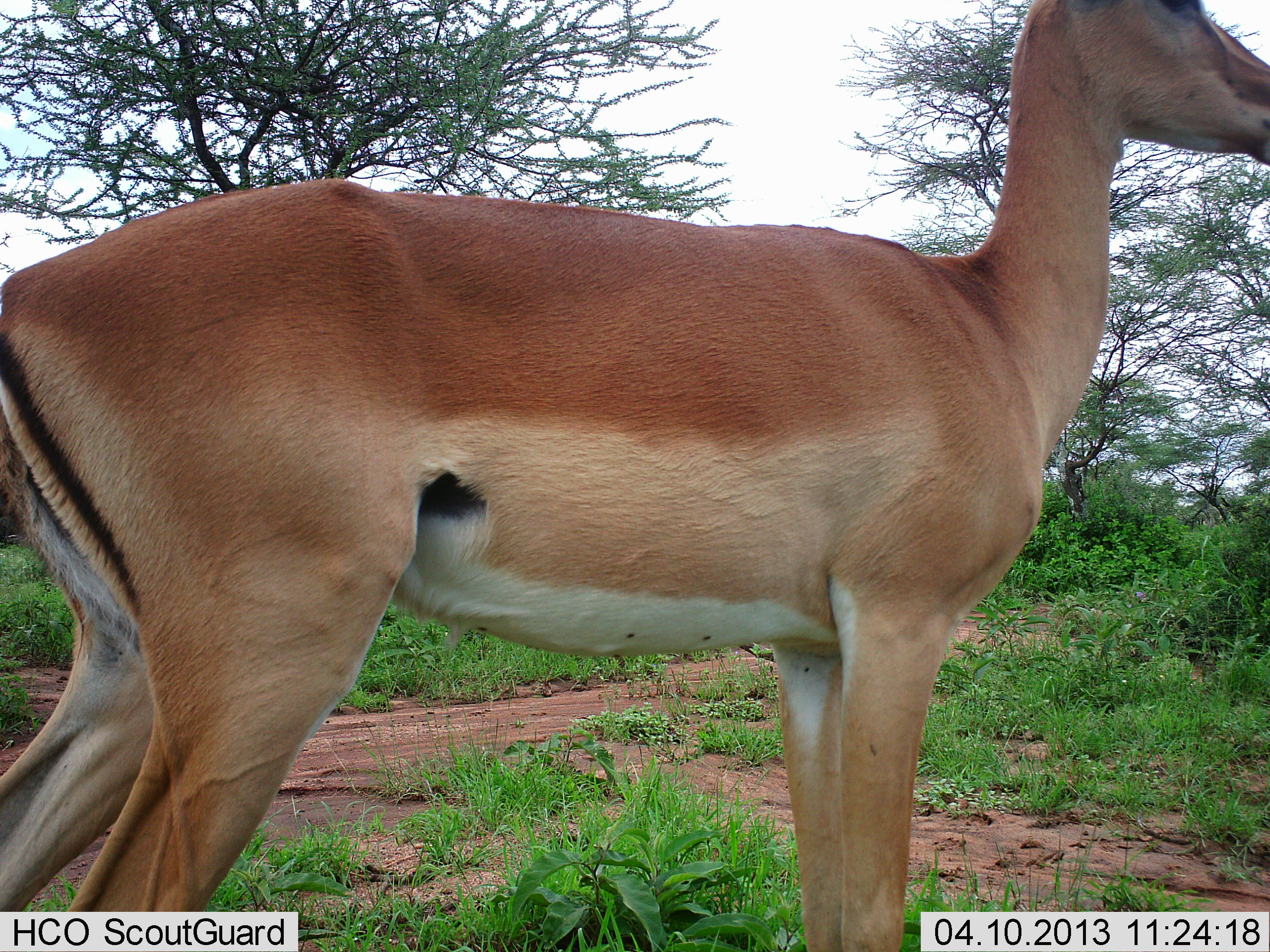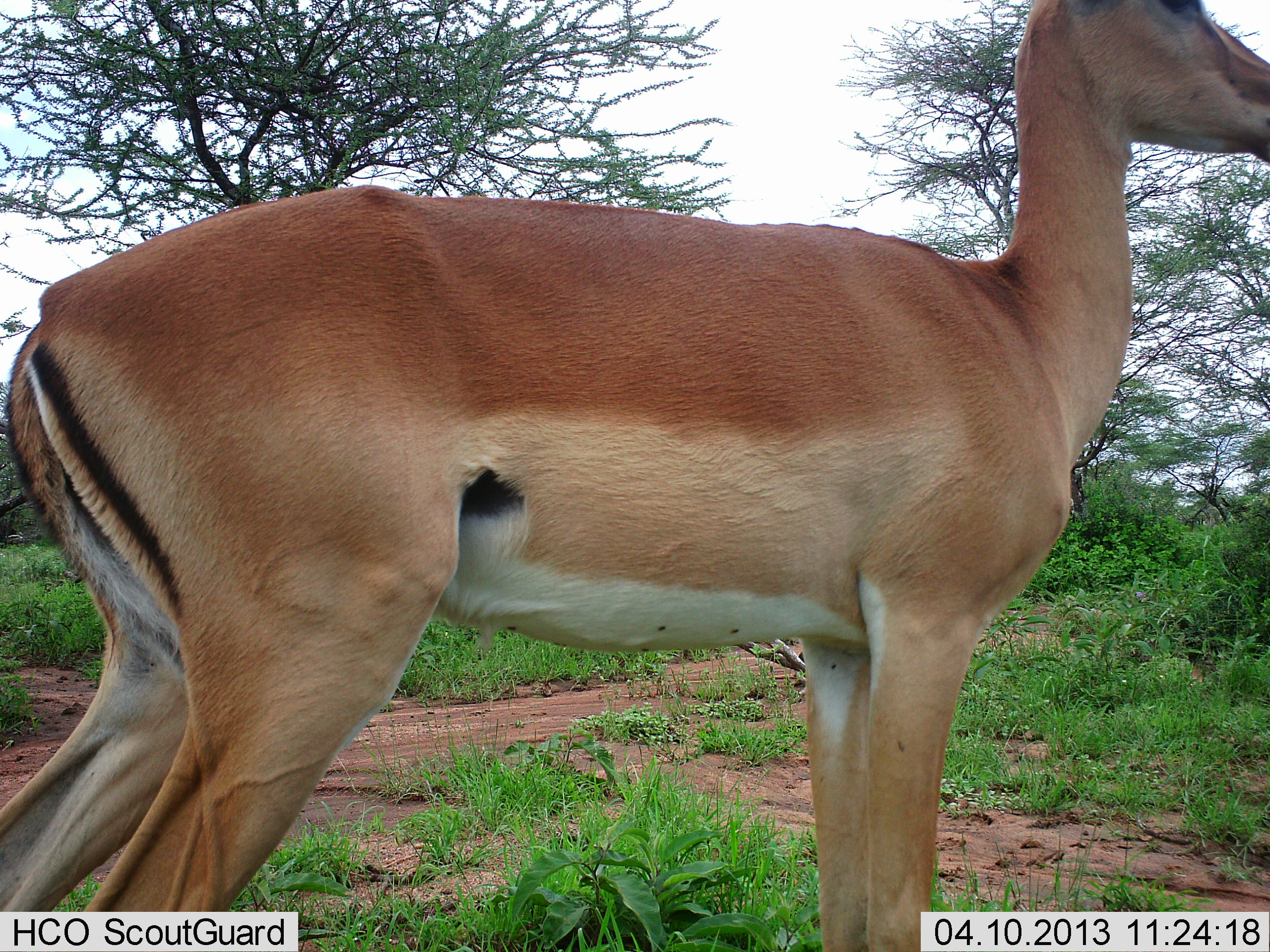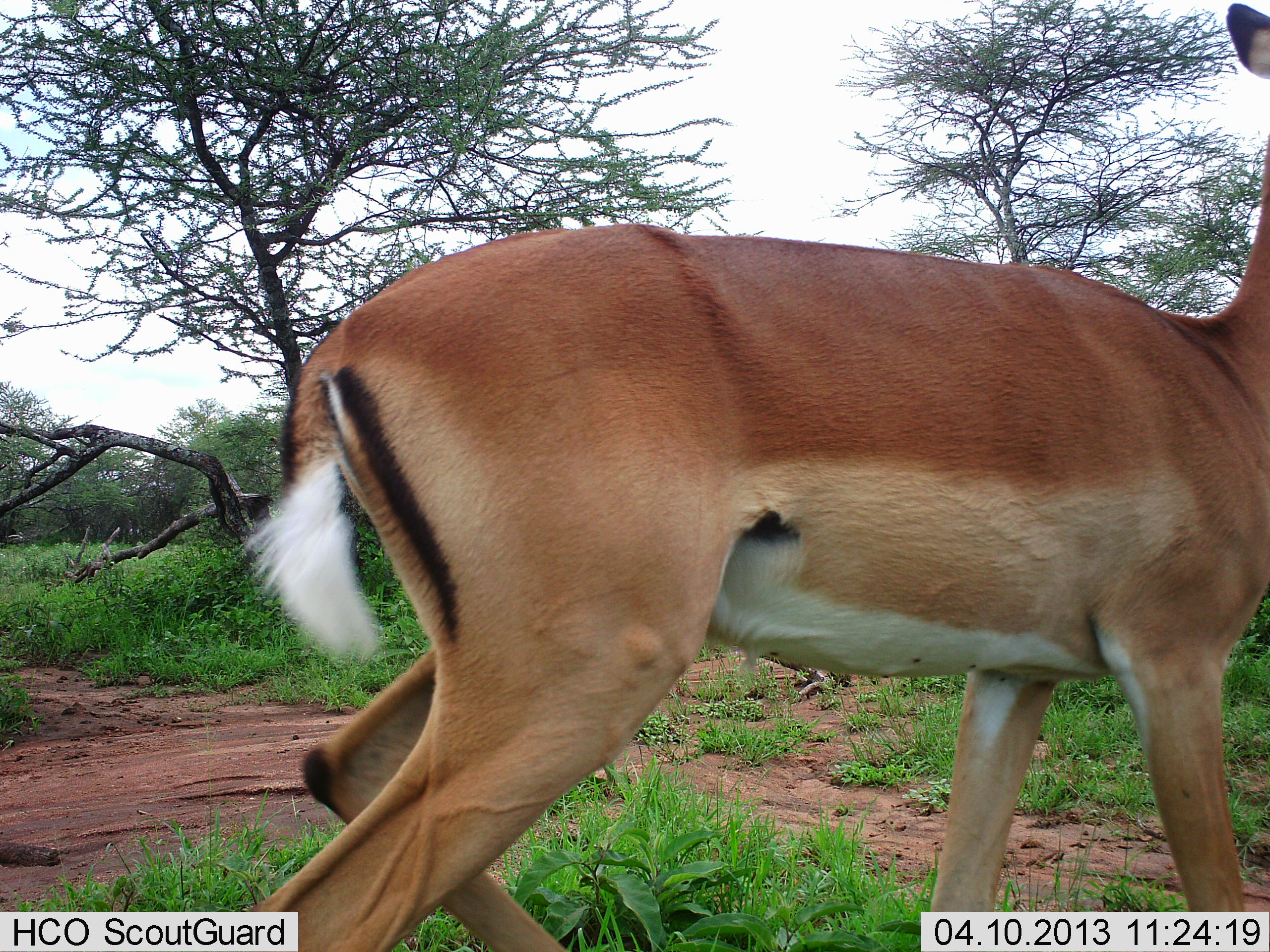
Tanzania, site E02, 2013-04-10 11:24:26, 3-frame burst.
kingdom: Animalia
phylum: Chordata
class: Mammalia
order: Artiodactyla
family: Bovidae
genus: Nanger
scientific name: Nanger granti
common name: grant's gazelle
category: gazellegrants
Gazellegrants (grant's gazelle) (Nanger granti), count 1. Behavior (volunteer vote fractions): standing 79%, resting 0%, moving 26%, interacting 0%. Young present (vote fraction): 0%. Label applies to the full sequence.